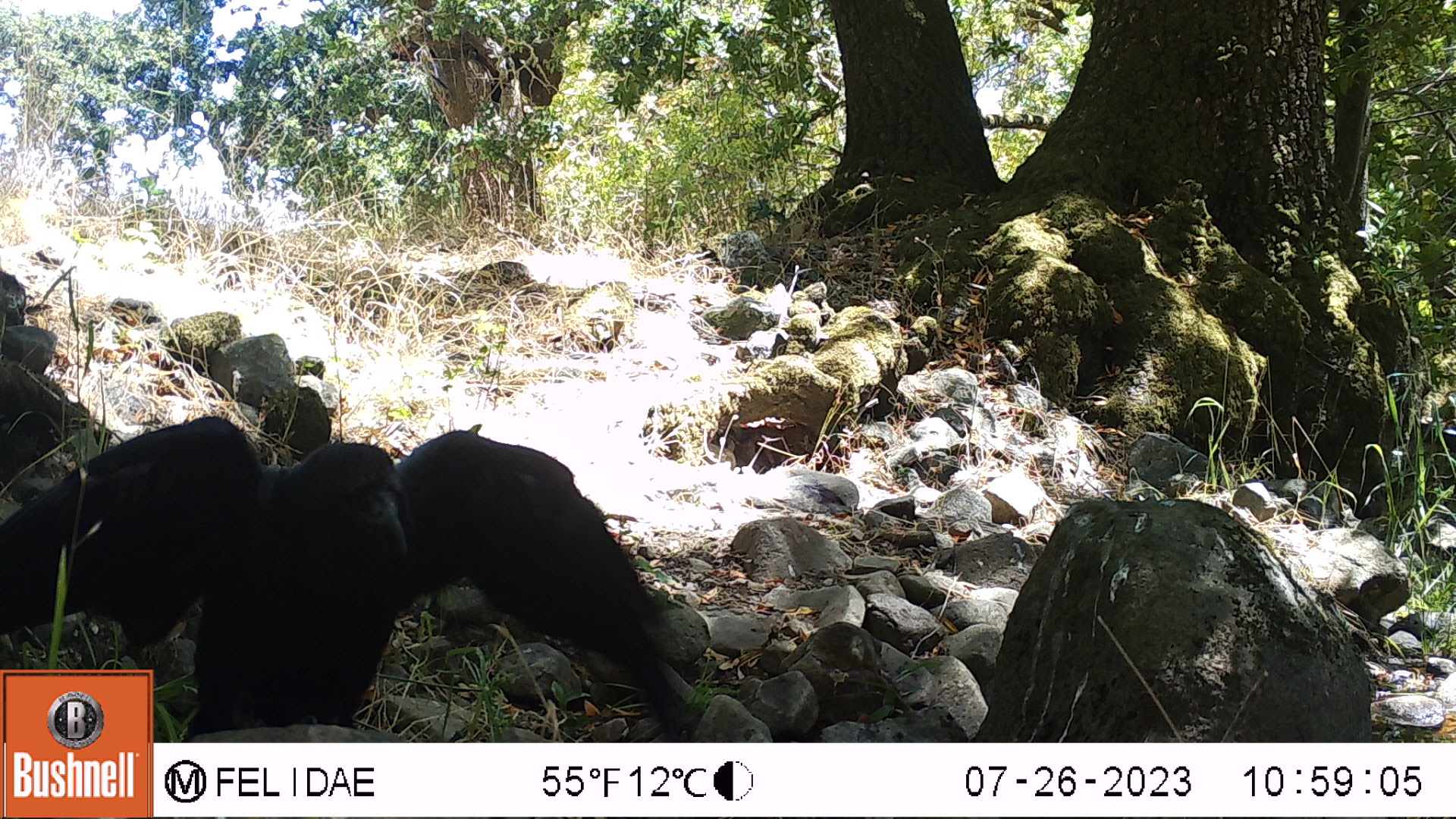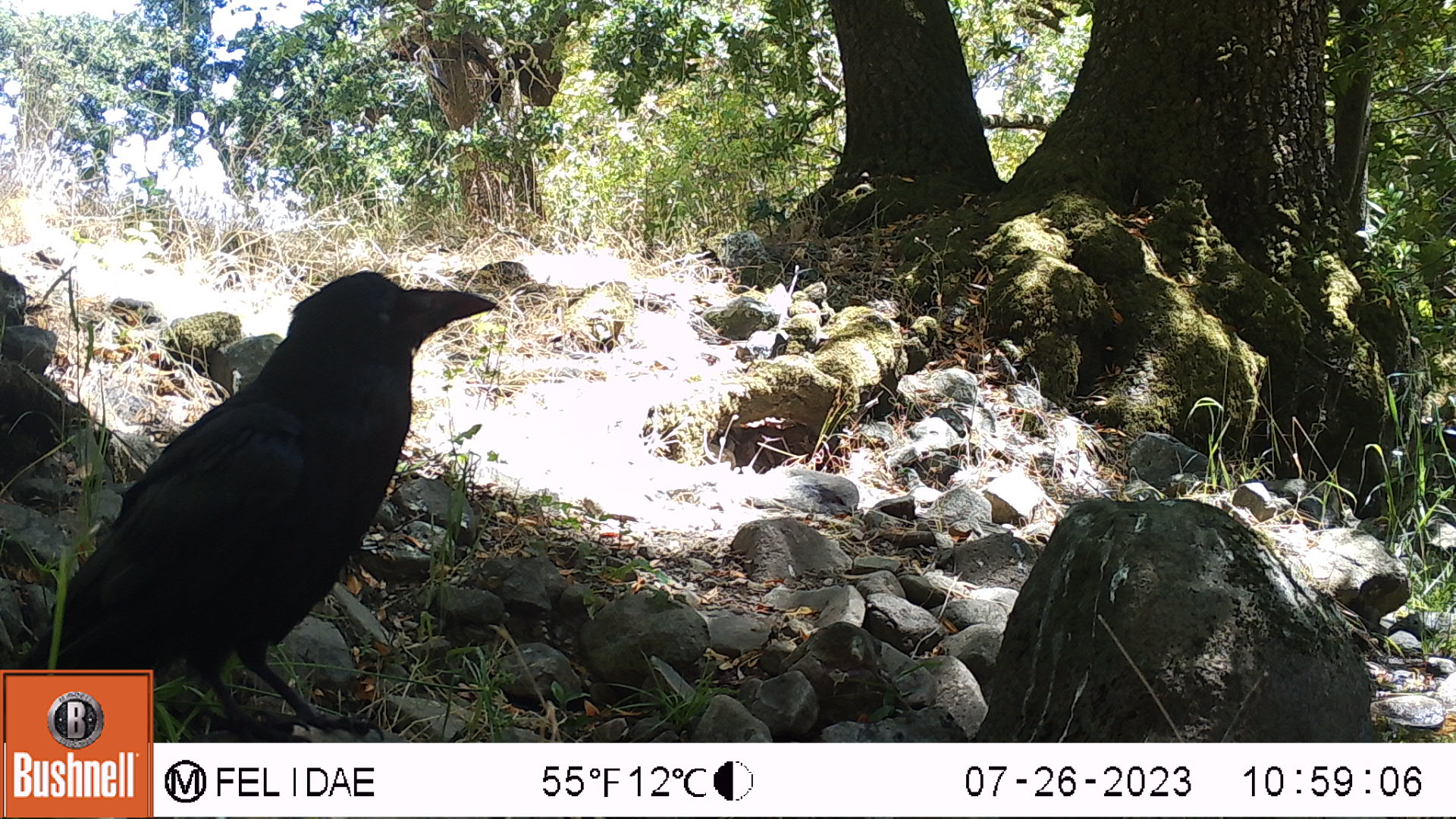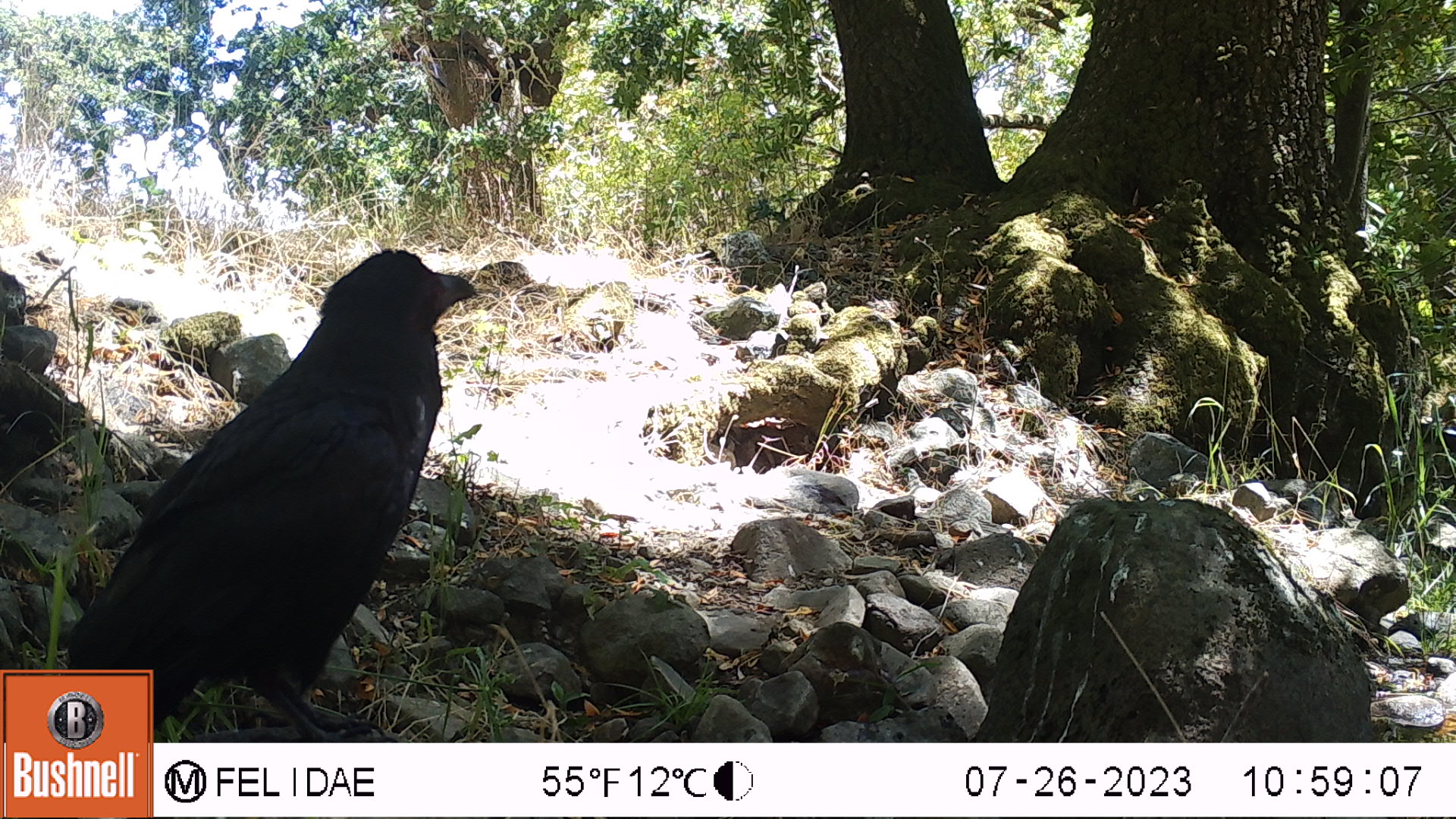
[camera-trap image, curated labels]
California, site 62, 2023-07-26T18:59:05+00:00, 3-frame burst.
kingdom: Animalia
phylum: Chordata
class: Aves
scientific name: Aves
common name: bird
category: unknown bird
Unknown bird (bird) (Aves).